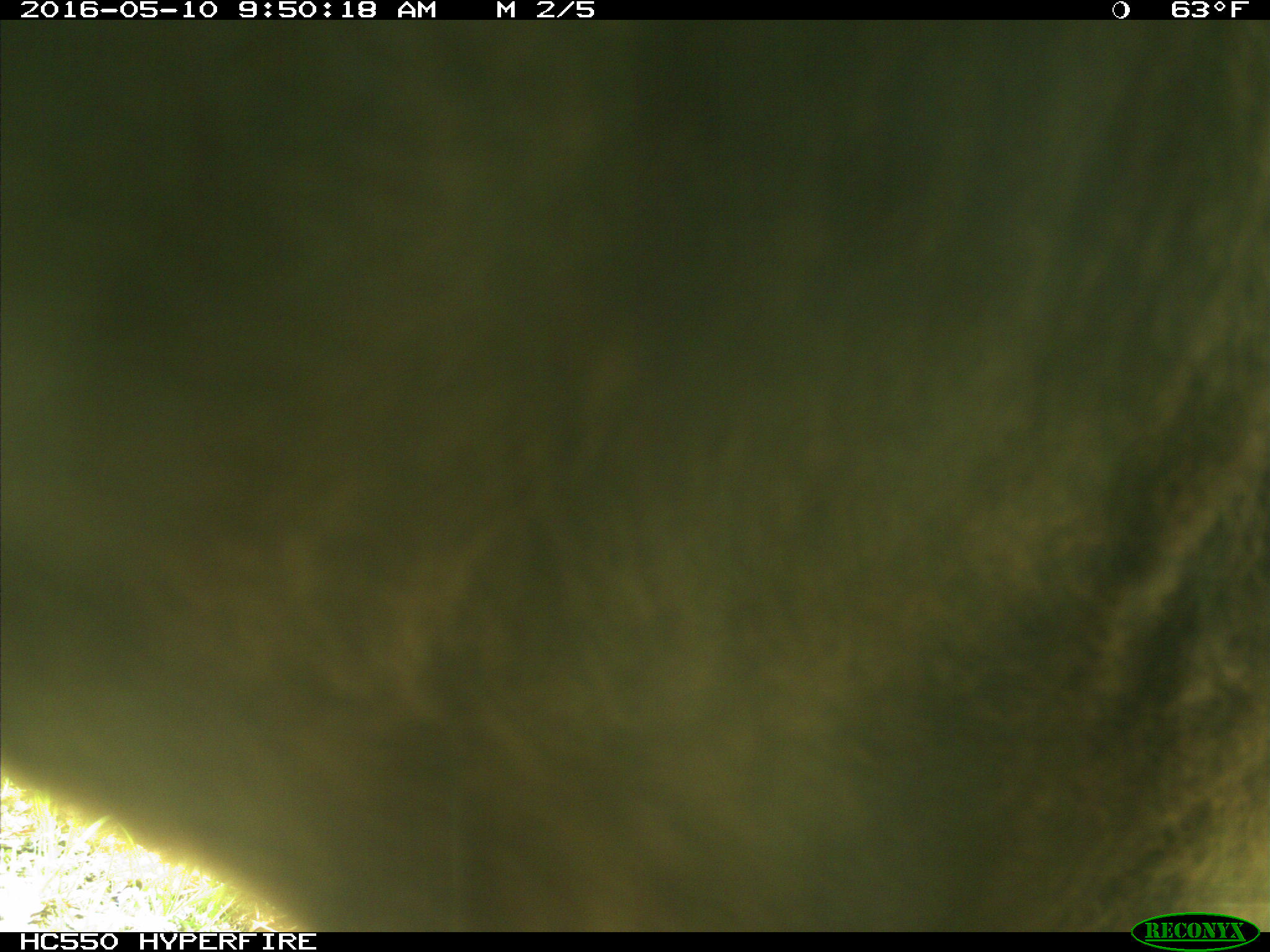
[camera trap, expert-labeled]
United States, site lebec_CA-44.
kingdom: Animalia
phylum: Chordata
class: Mammalia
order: Artiodactyla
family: Bovidae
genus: Bos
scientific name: Bos taurus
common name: domestic cow